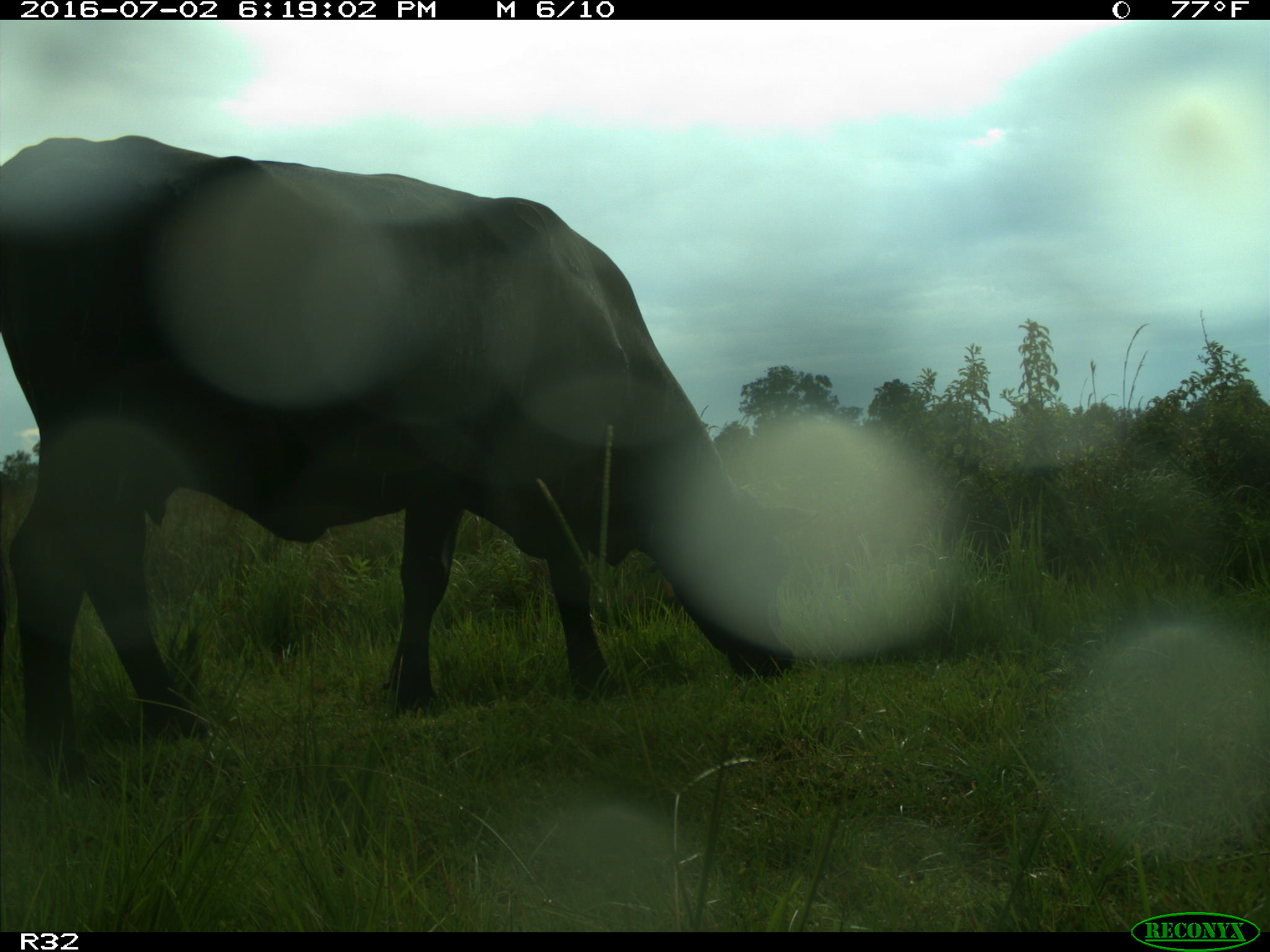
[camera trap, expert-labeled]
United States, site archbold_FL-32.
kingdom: Animalia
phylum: Chordata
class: Mammalia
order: Artiodactyla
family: Bovidae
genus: Bos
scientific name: Bos taurus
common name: domestic cow